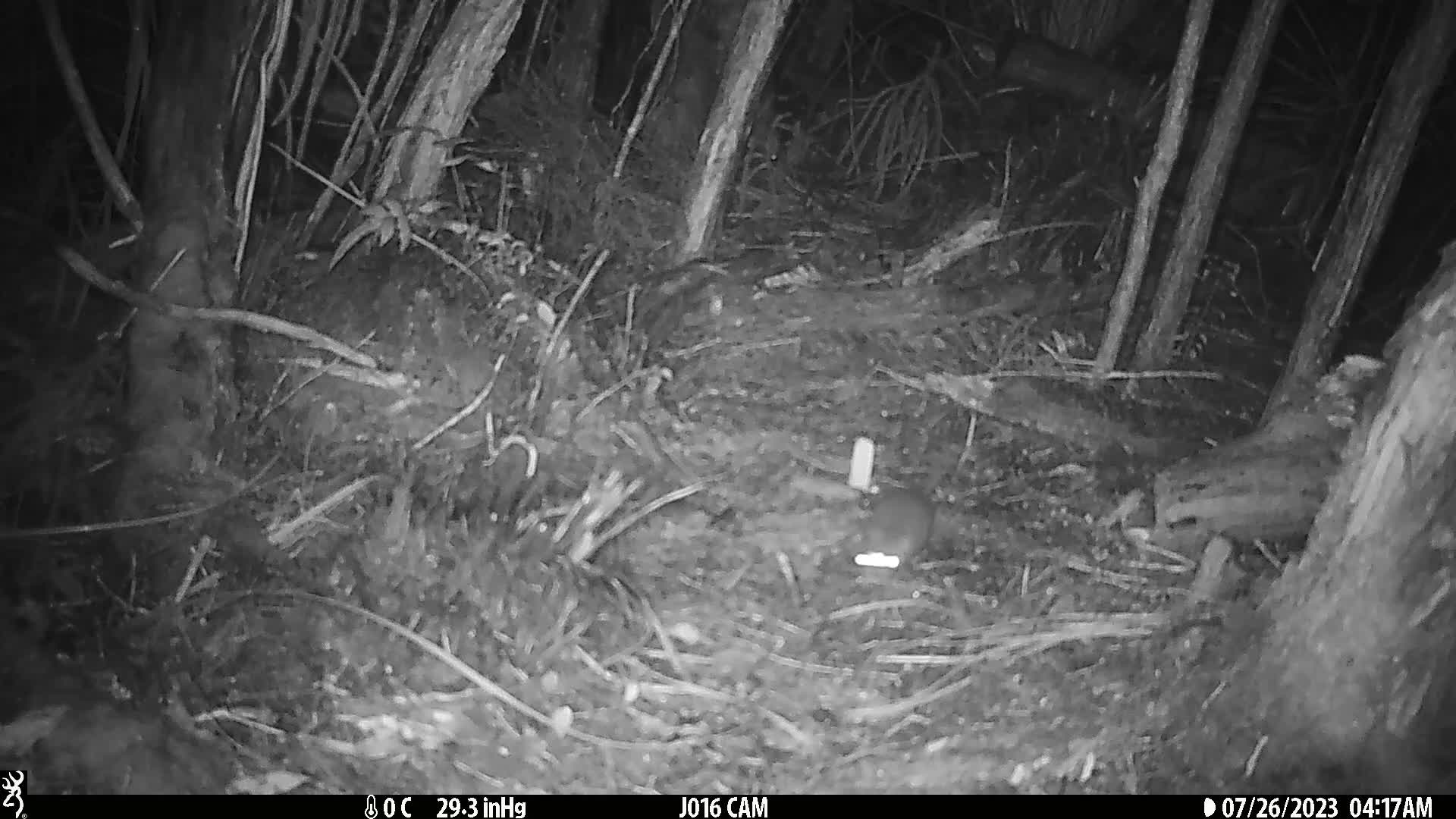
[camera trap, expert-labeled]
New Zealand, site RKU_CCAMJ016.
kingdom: Animalia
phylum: Chordata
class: Mammalia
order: Rodentia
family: Muridae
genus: Rattus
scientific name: Rattus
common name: rat